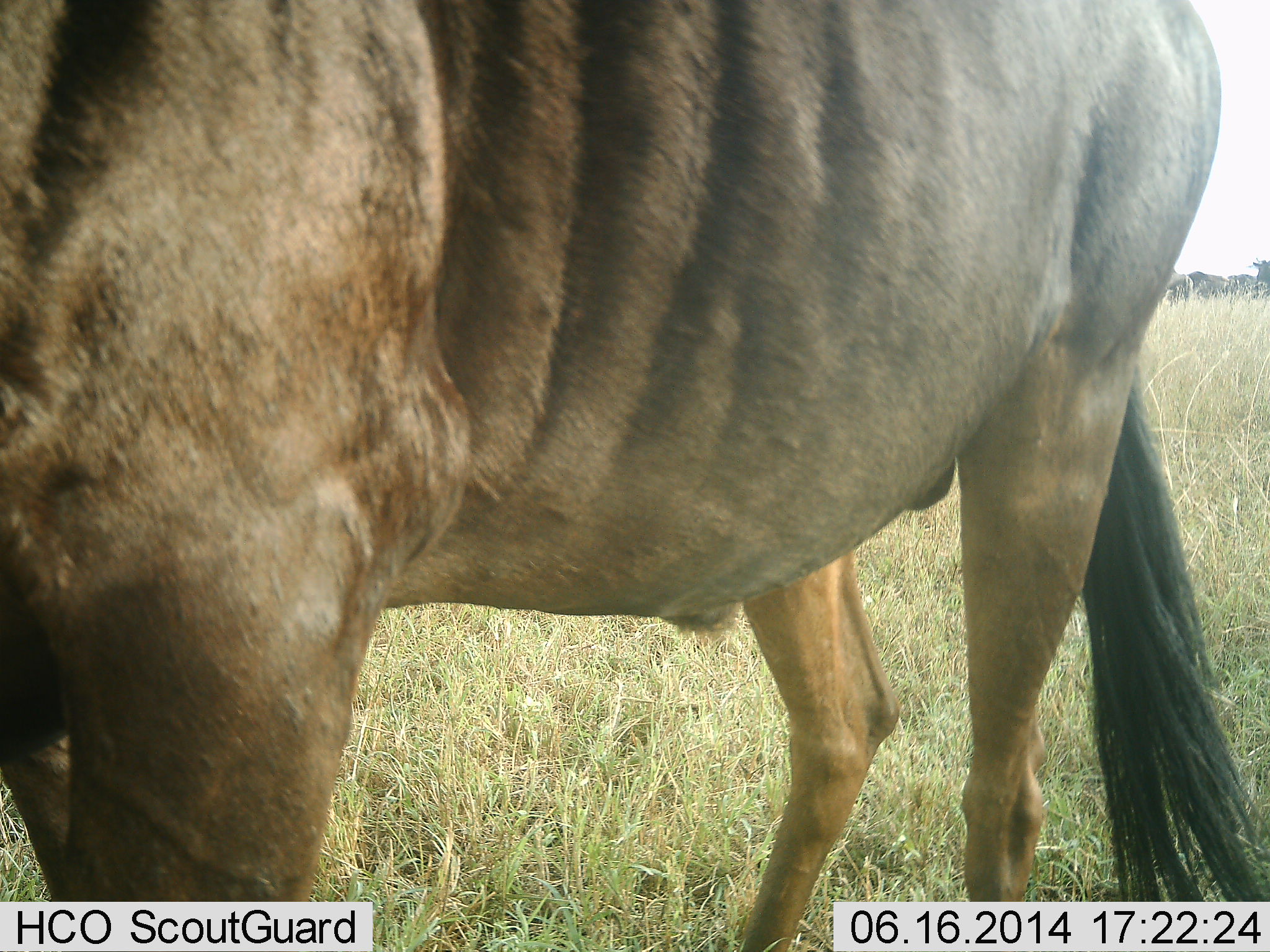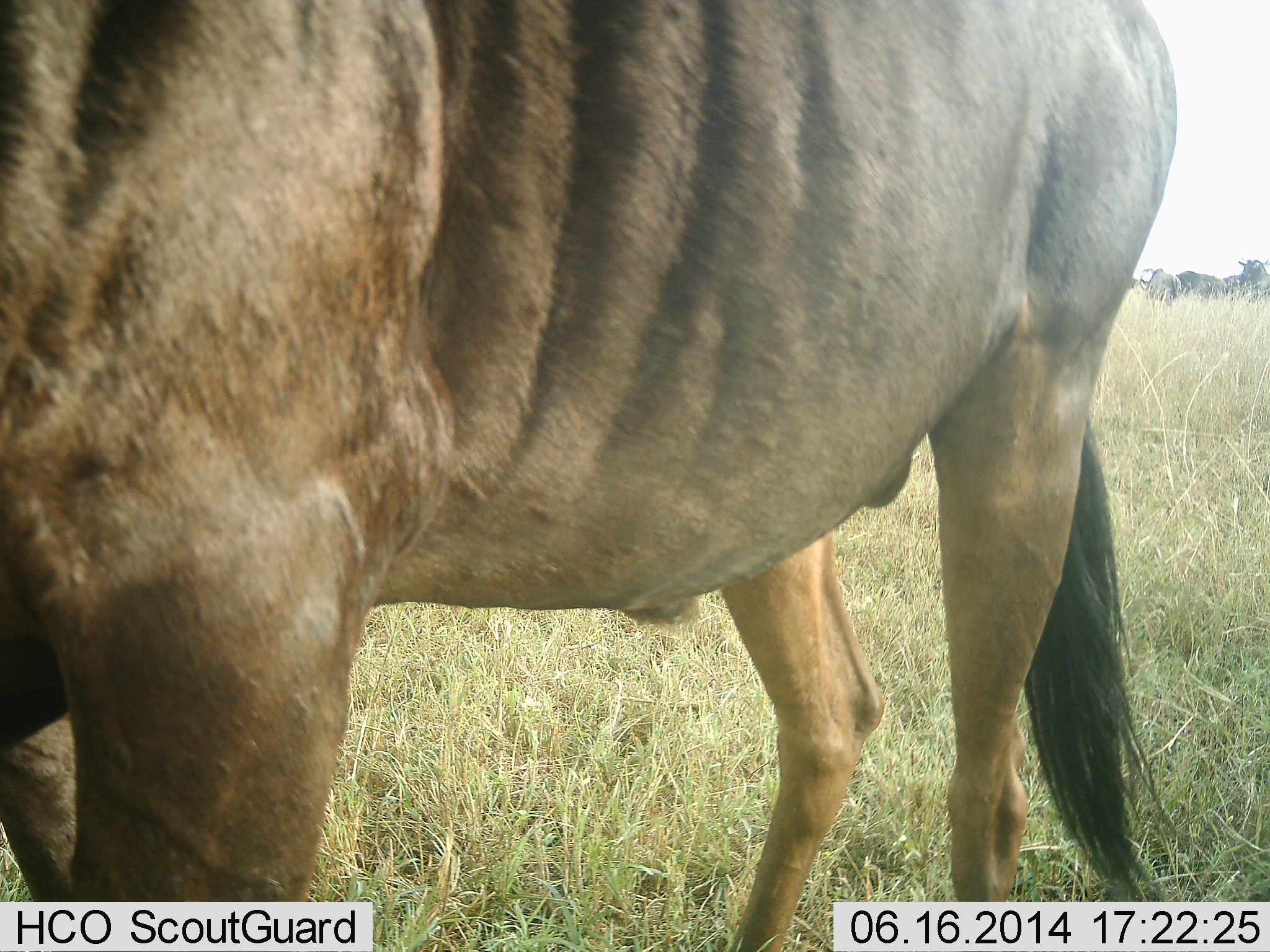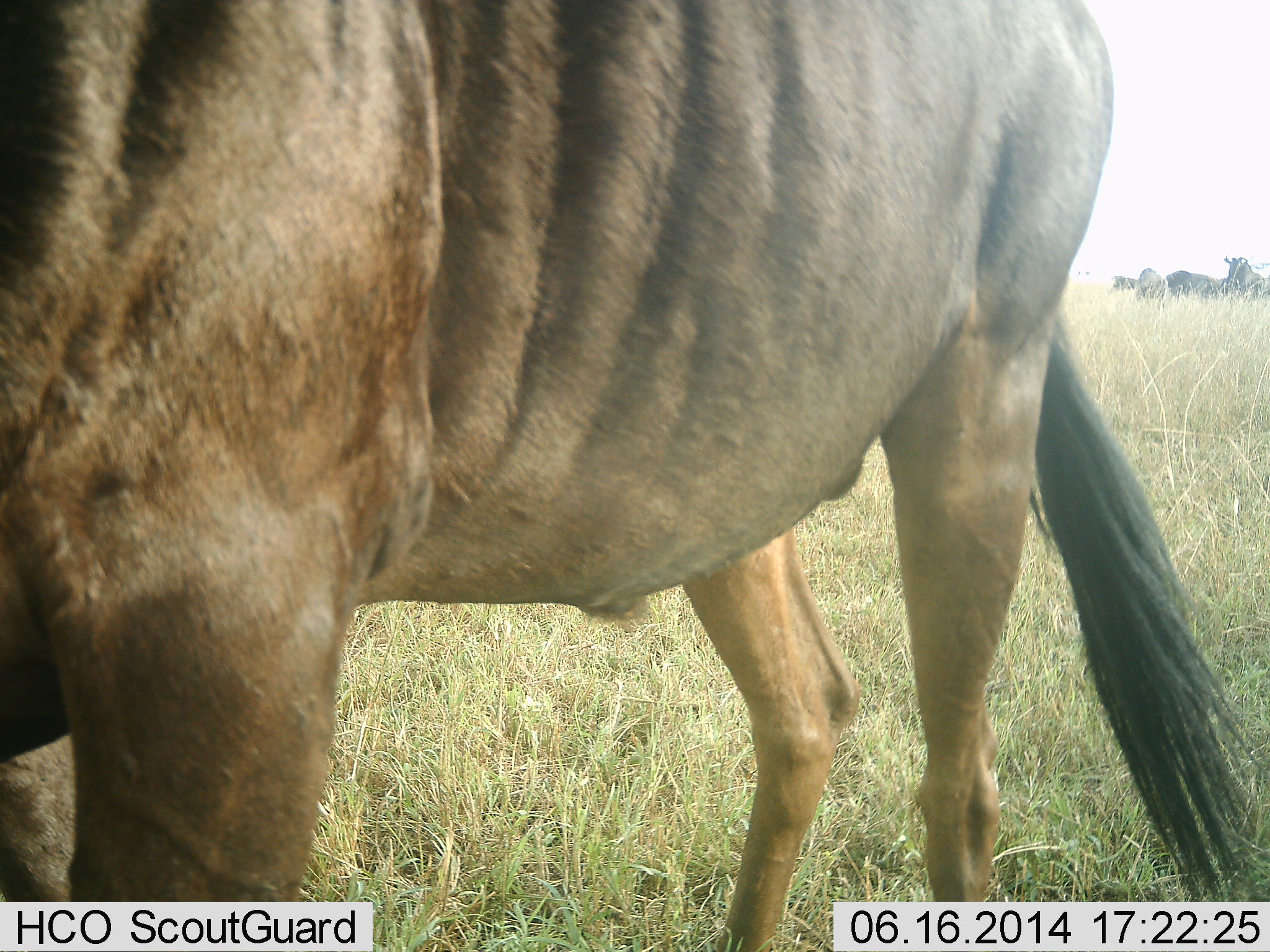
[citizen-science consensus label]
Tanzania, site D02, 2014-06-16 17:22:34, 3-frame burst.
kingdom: Animalia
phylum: Chordata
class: Mammalia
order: Artiodactyla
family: Bovidae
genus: Connochaetes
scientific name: Connochaetes taurinus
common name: blue wildebeest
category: wildebeest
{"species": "wildebeest (blue wildebeest) (Connochaetes taurinus)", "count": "4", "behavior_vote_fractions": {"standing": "80%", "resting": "0%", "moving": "20%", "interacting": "0%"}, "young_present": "0%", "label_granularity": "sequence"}